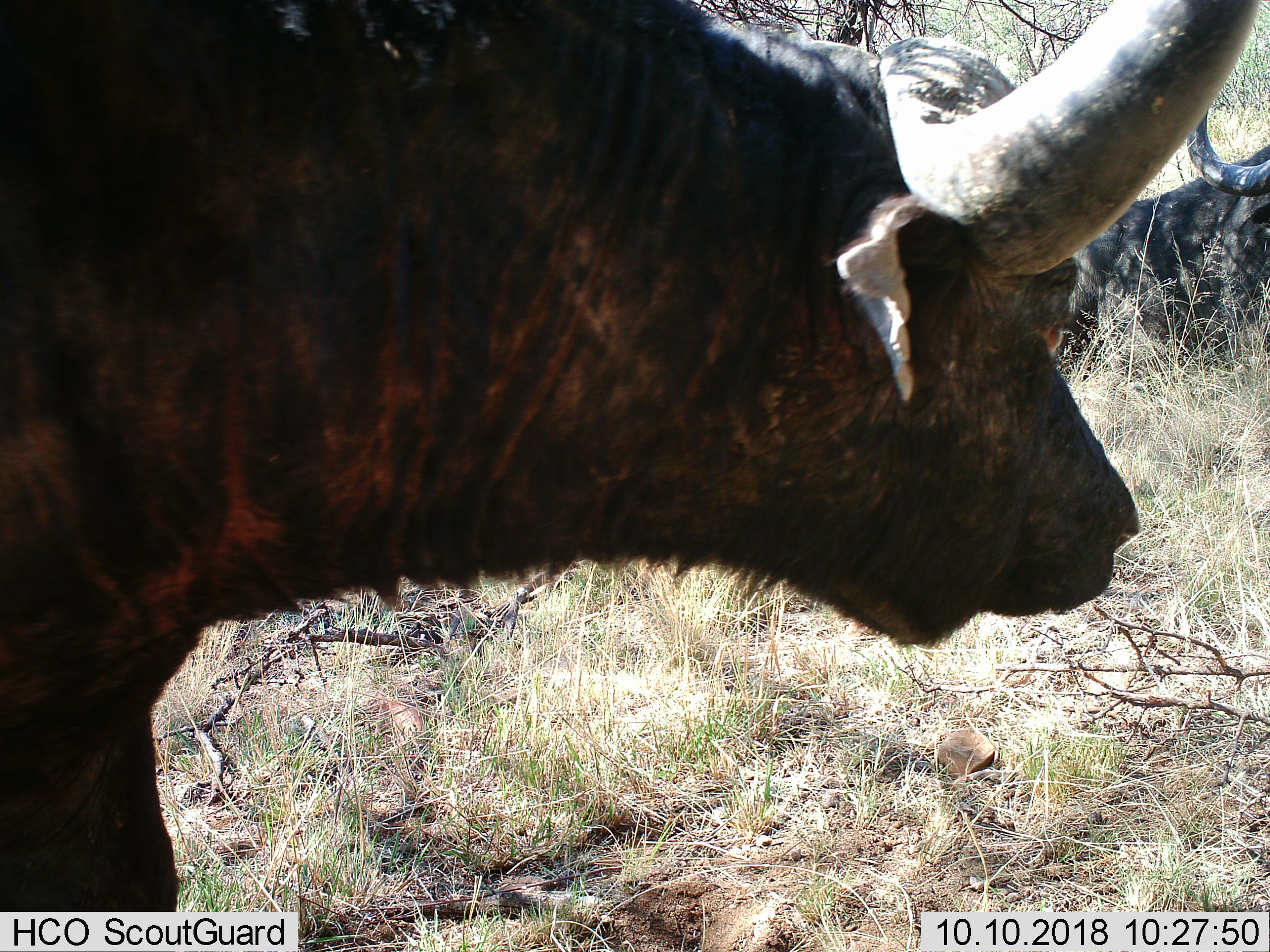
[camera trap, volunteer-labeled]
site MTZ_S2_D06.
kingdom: Animalia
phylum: Chordata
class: Mammalia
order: Artiodactyla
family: Bovidae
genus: Syncerus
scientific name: Syncerus caffer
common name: african buffalo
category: buffalo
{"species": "buffalo (african buffalo) (Syncerus caffer)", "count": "2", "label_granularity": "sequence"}